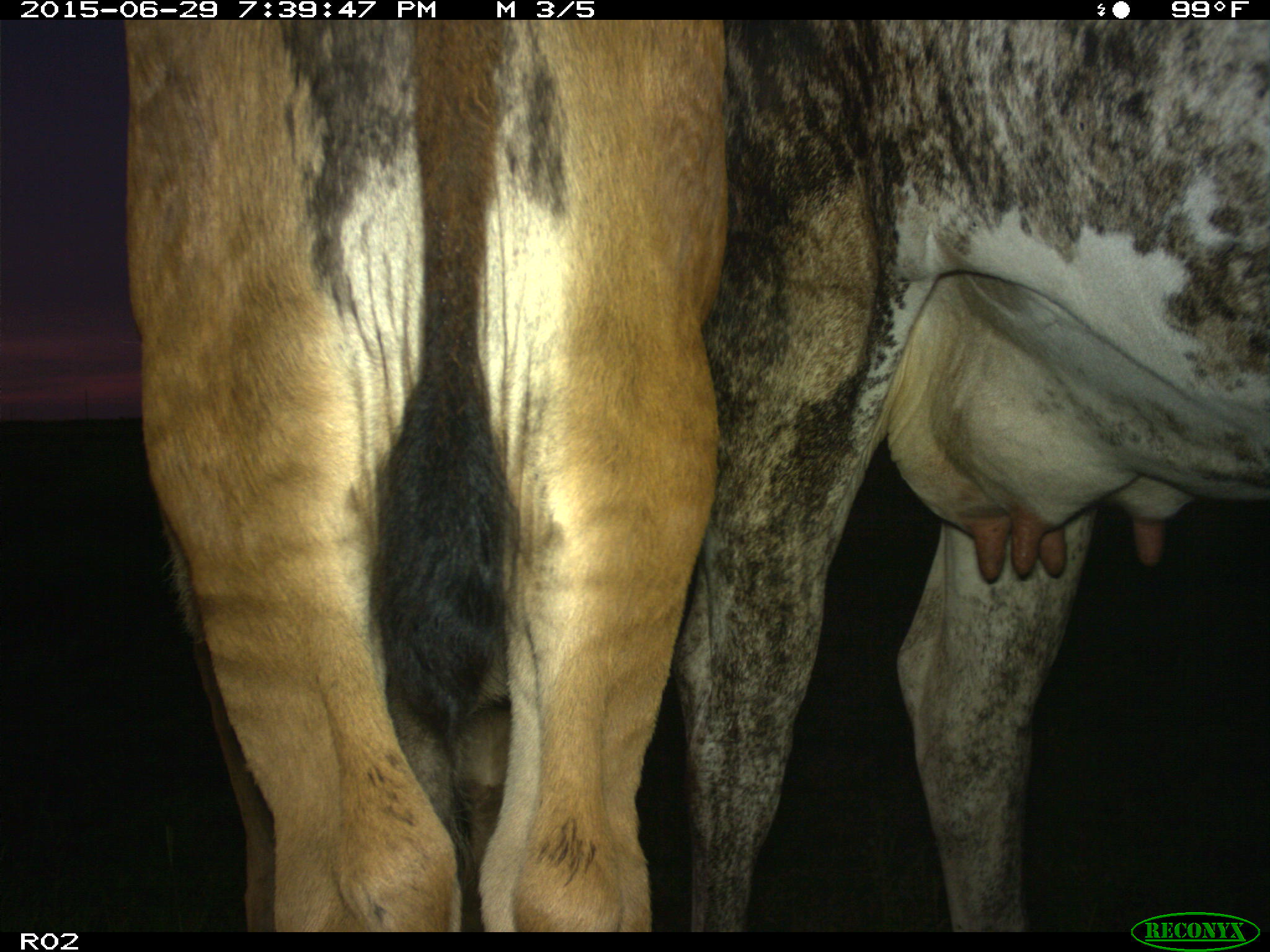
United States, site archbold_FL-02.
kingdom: Animalia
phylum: Chordata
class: Mammalia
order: Artiodactyla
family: Bovidae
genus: Bos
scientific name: Bos taurus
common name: domestic cow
Bos taurus (domestic cow).